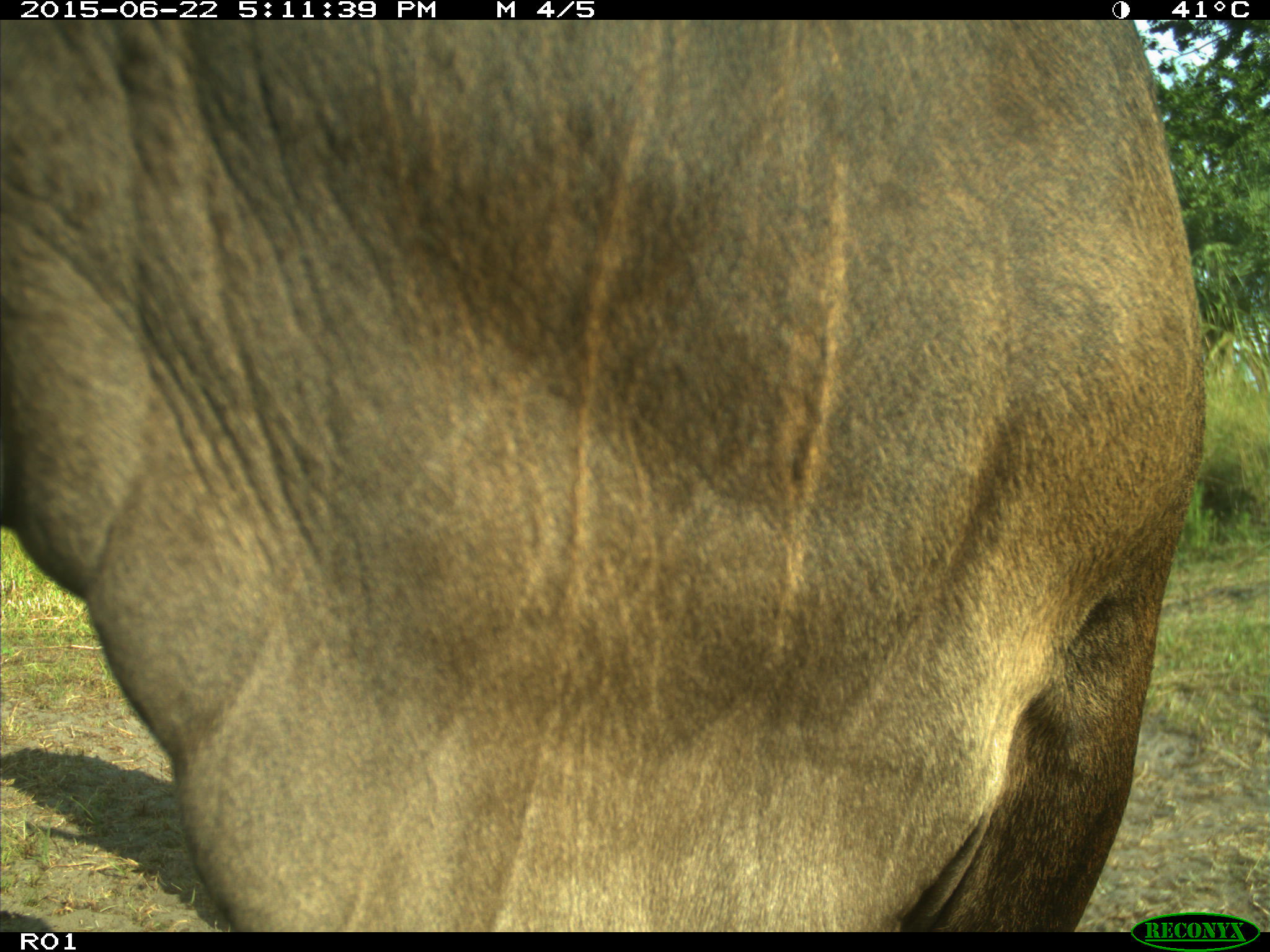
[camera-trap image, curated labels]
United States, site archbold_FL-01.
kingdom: Animalia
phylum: Chordata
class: Mammalia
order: Artiodactyla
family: Bovidae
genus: Bos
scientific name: Bos taurus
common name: domestic cow